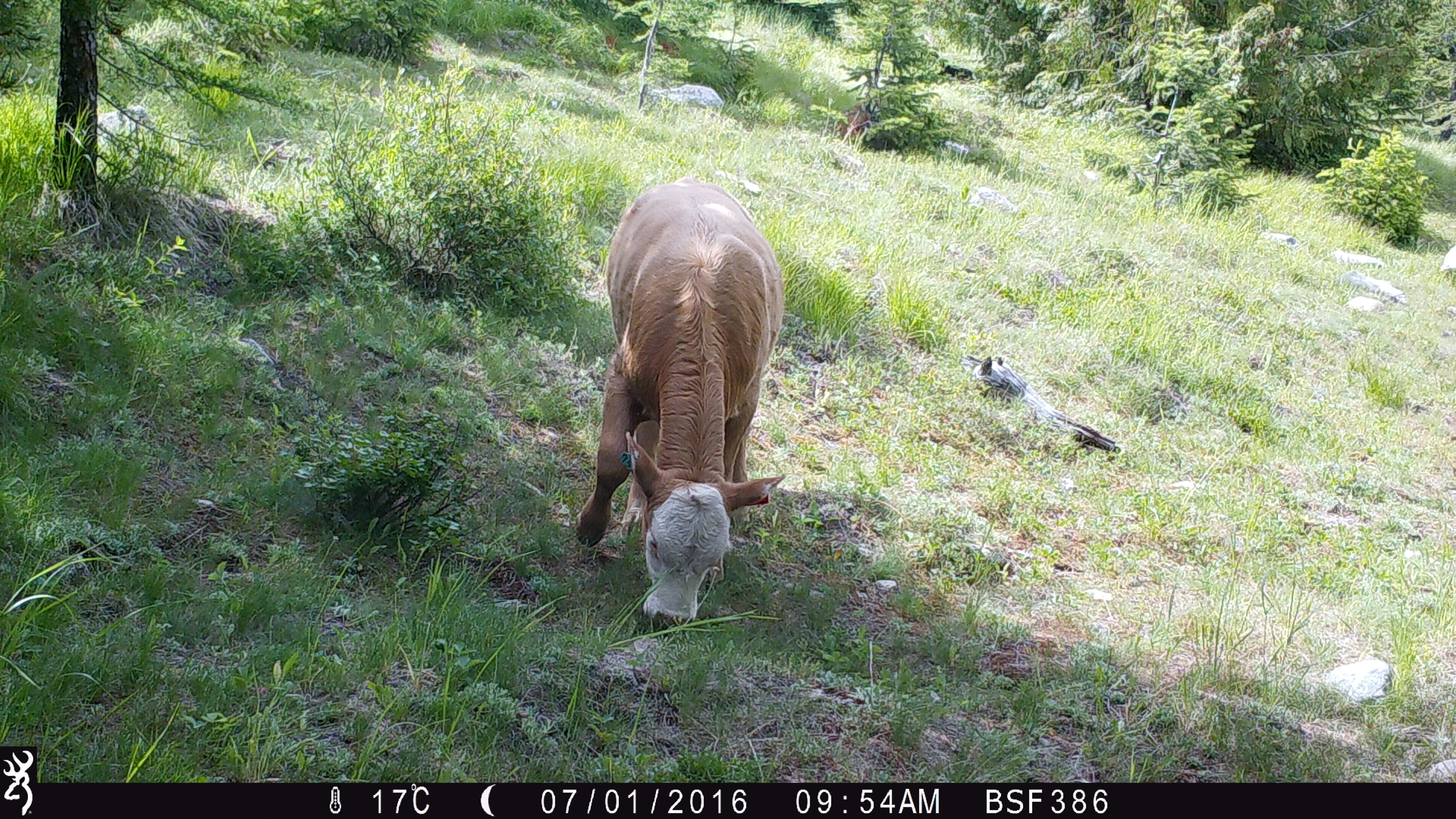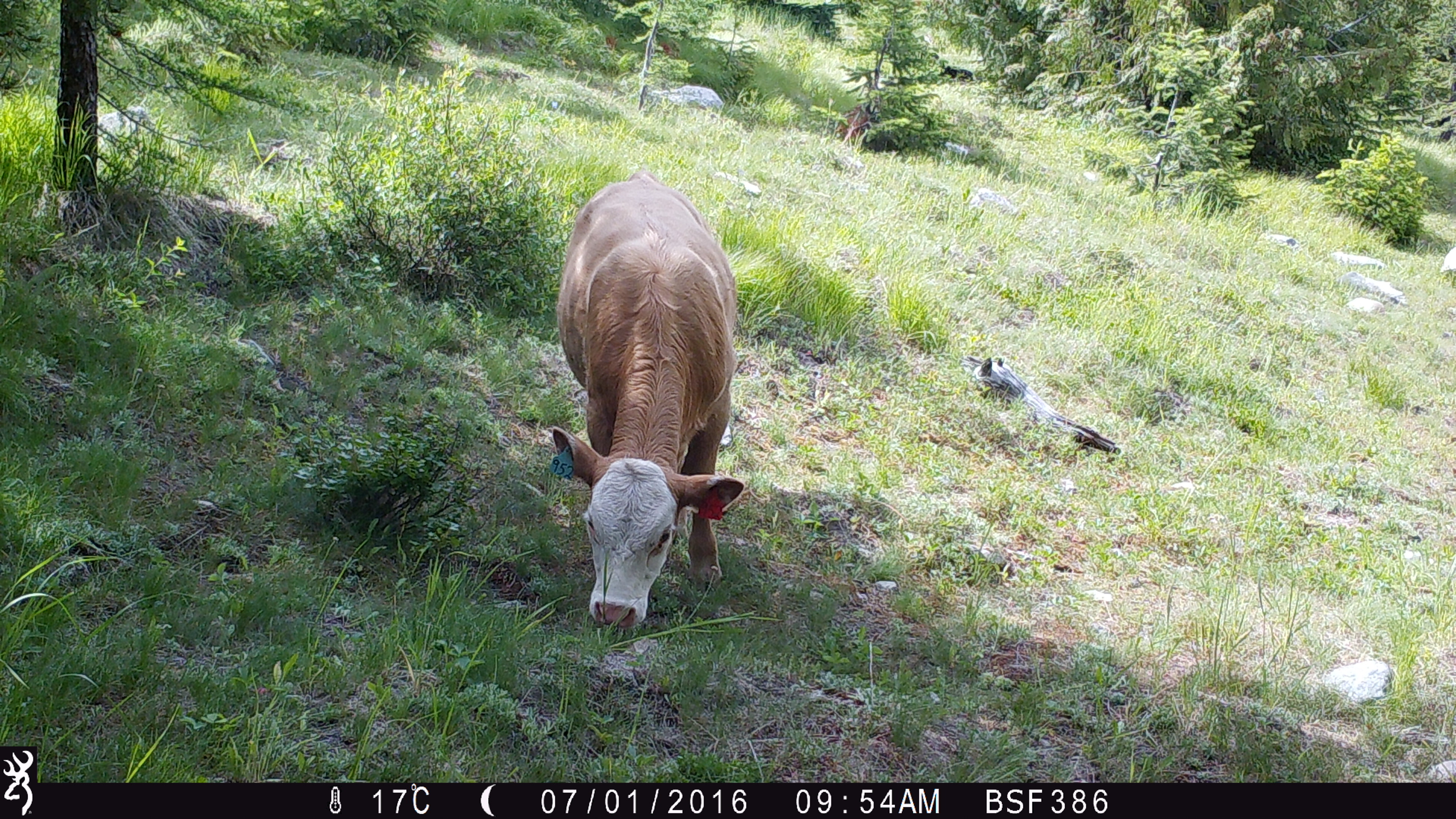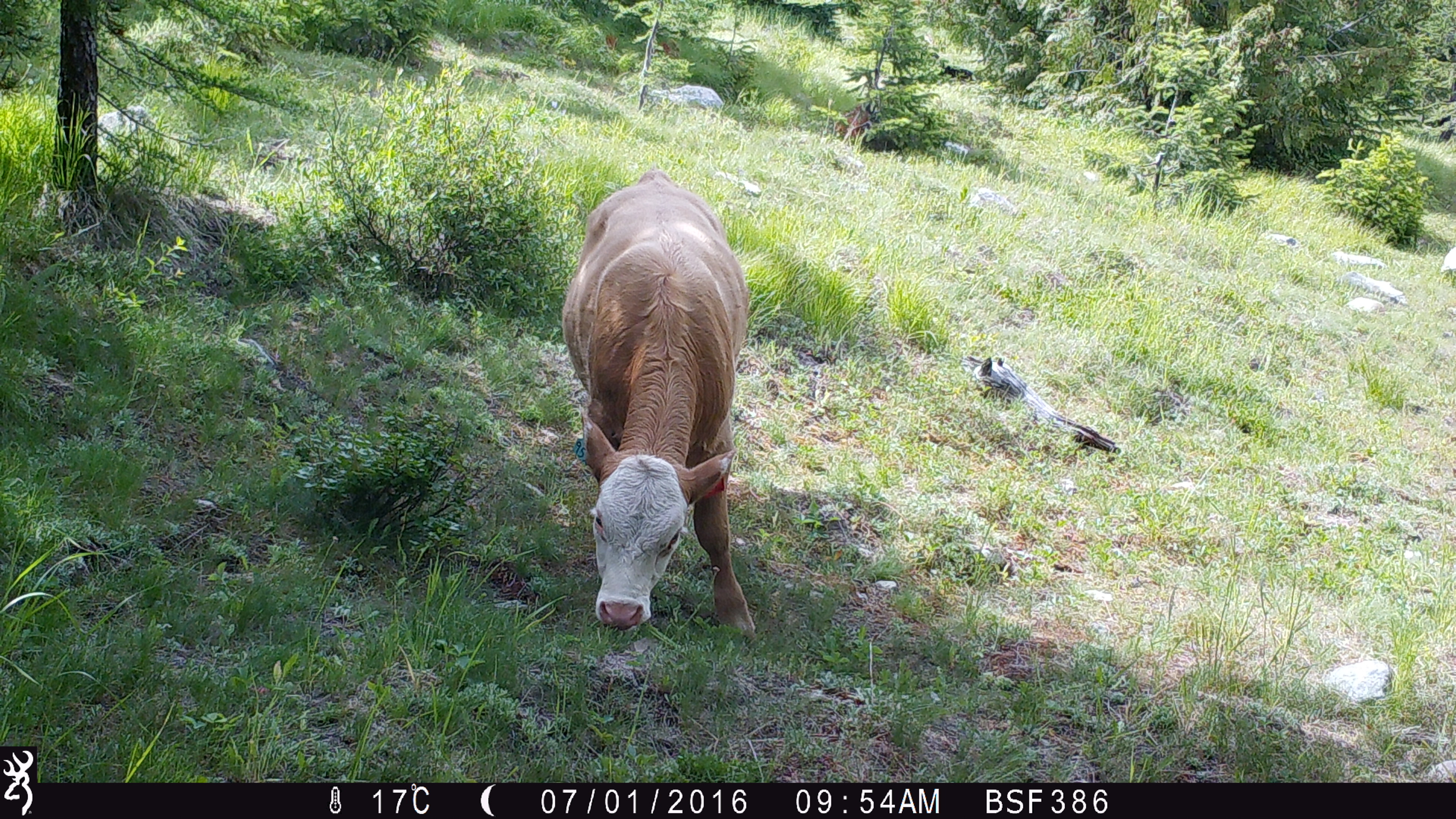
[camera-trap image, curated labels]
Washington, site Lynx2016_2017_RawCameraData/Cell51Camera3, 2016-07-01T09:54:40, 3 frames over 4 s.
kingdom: Animalia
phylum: Chordata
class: Mammalia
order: Artiodactyla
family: Bovidae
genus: Bos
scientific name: Bos taurus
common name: domestic cattle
Domestic cattle (Bos taurus). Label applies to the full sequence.